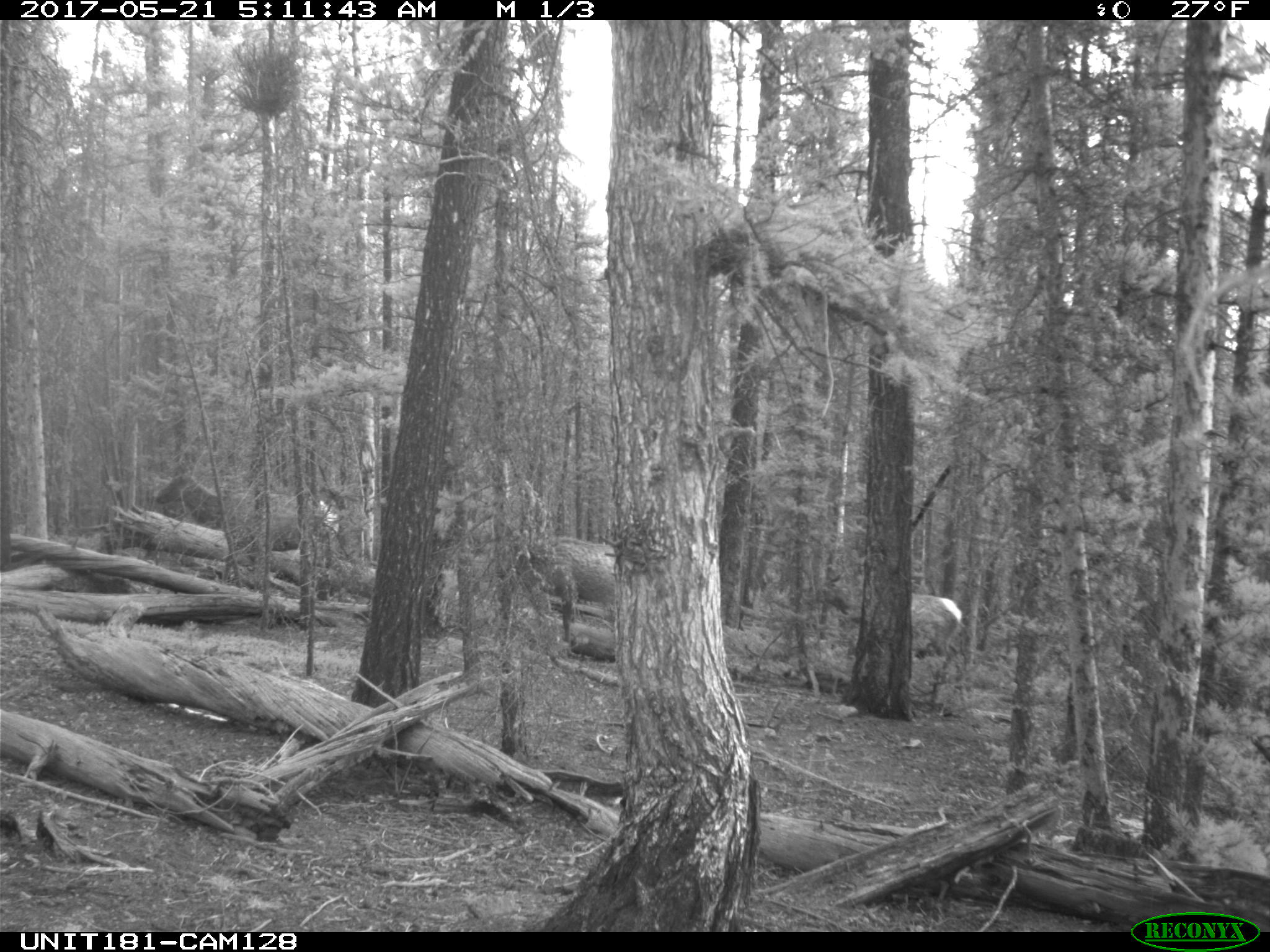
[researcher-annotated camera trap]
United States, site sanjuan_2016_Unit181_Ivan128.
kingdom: Animalia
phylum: Chordata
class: Mammalia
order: Artiodactyla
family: Cervidae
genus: Cervus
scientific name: Cervus elaphus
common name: red deer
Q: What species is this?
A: Cervus elaphus (red deer).